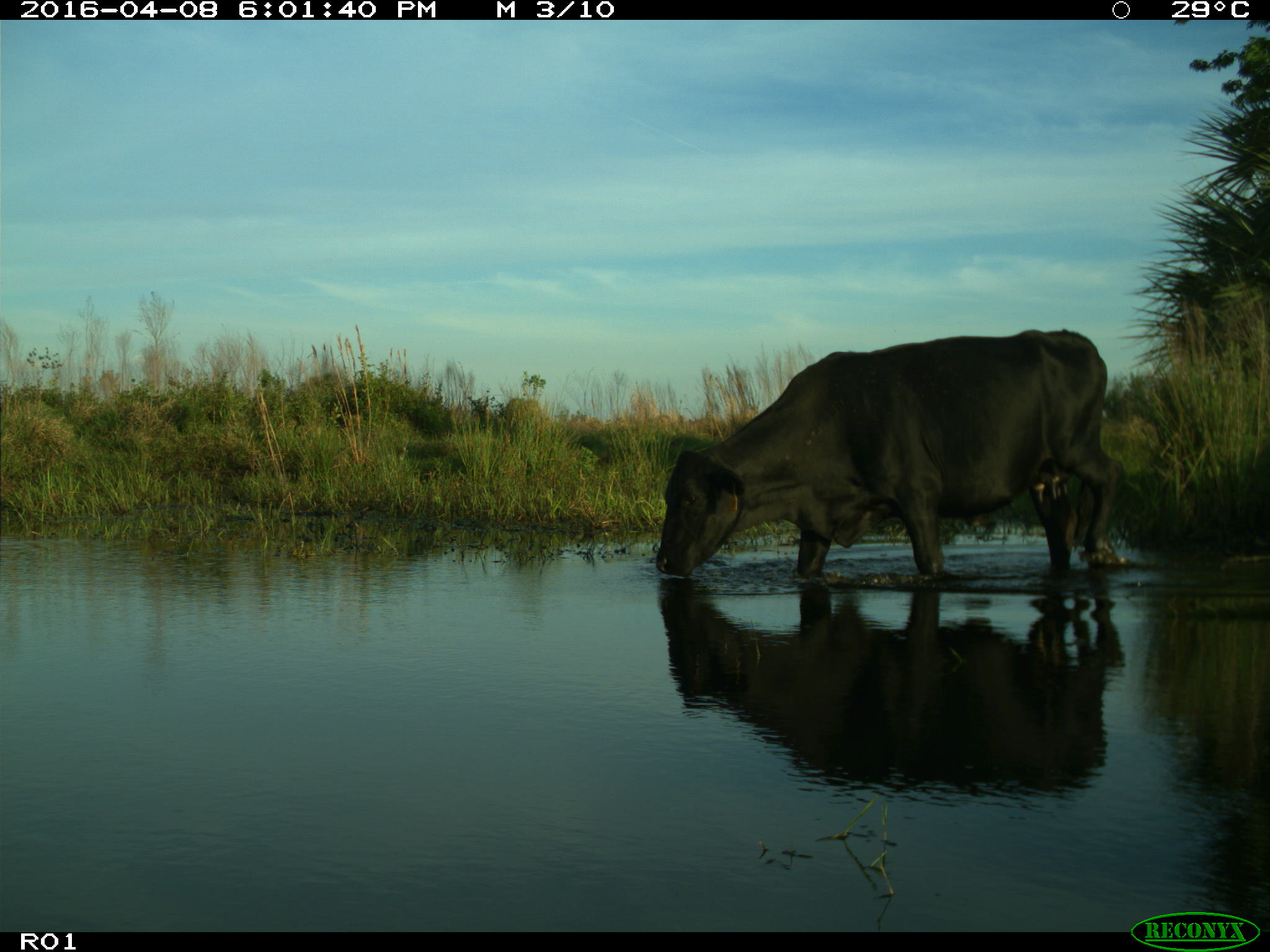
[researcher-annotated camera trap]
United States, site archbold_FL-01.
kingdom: Animalia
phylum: Chordata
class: Mammalia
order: Artiodactyla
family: Bovidae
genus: Bos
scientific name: Bos taurus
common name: domestic cow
Bos taurus (domestic cow).